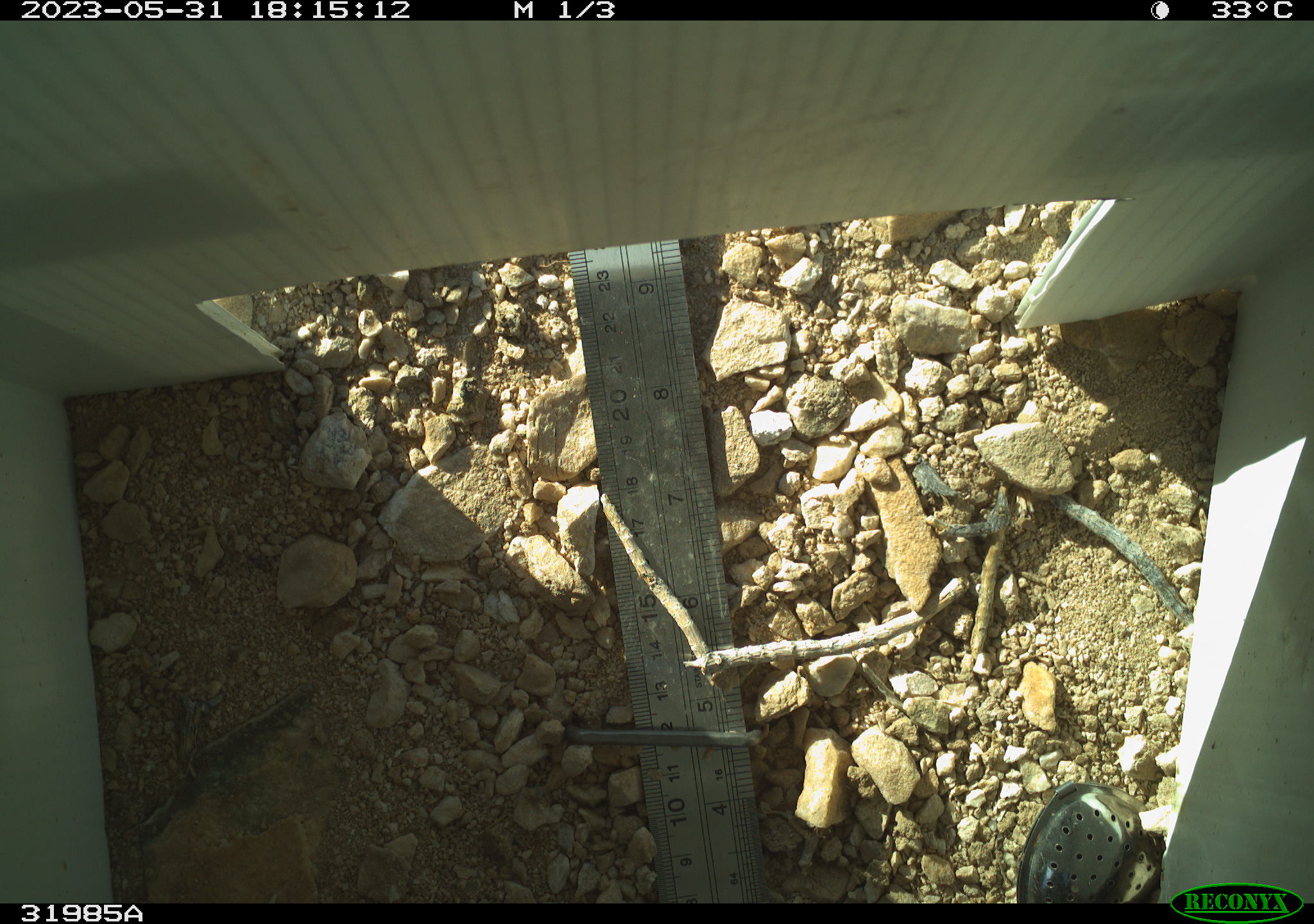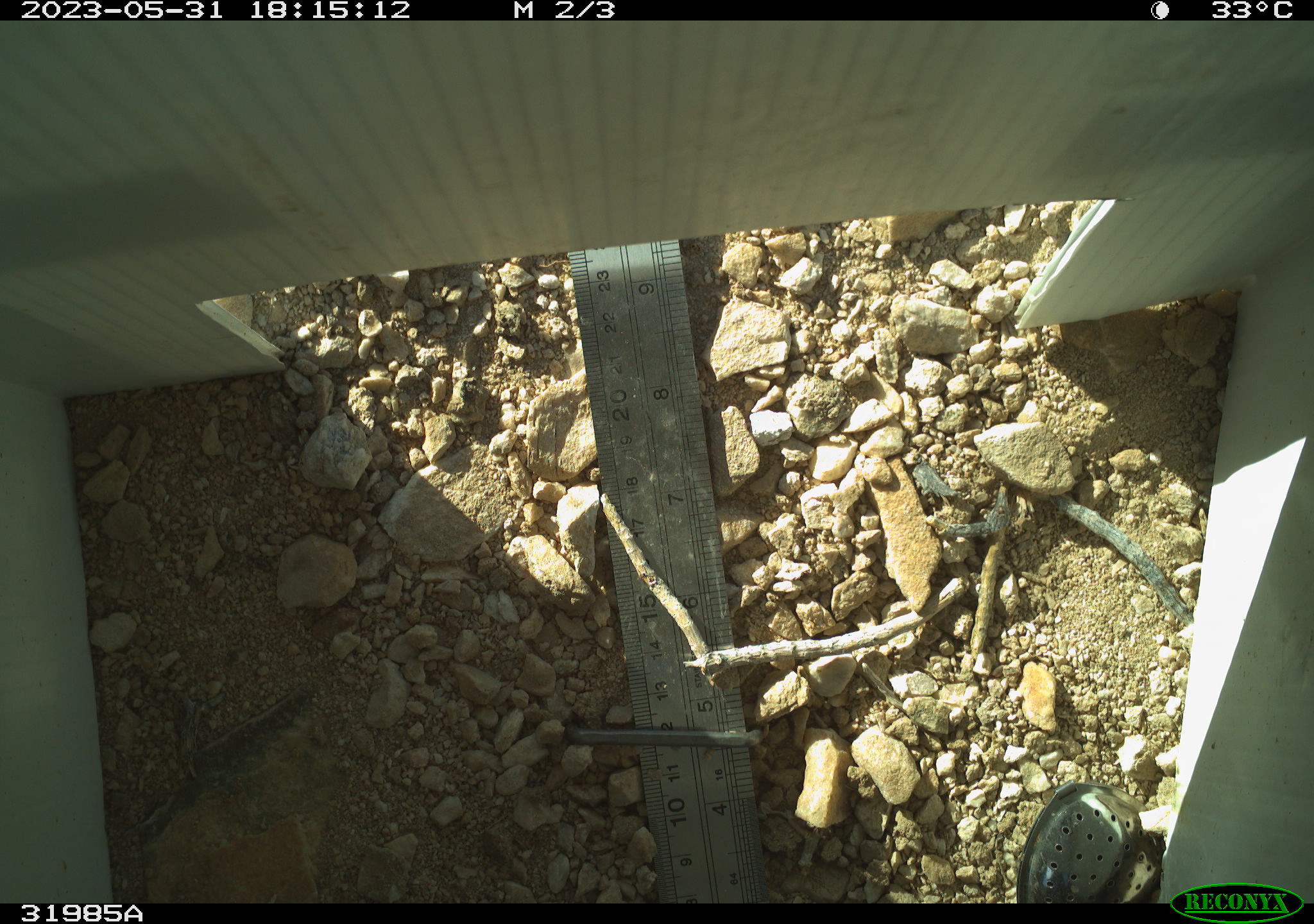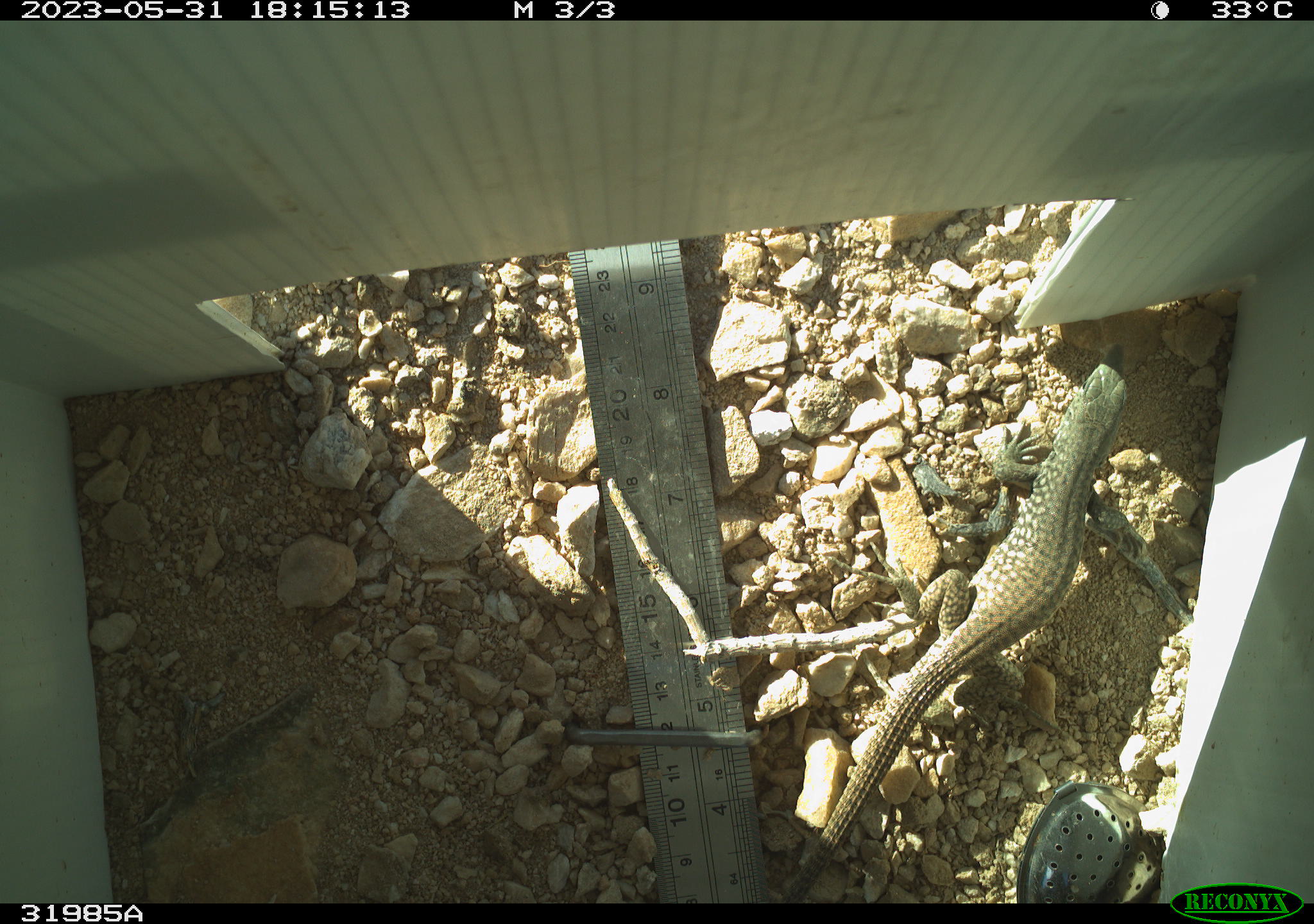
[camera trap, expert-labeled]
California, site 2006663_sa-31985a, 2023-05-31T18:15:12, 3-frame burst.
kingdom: Animalia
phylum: Chordata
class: Reptilia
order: Squamata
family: Teiidae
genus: Aspidoscelis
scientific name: Aspidoscelis tigris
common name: western whiptail